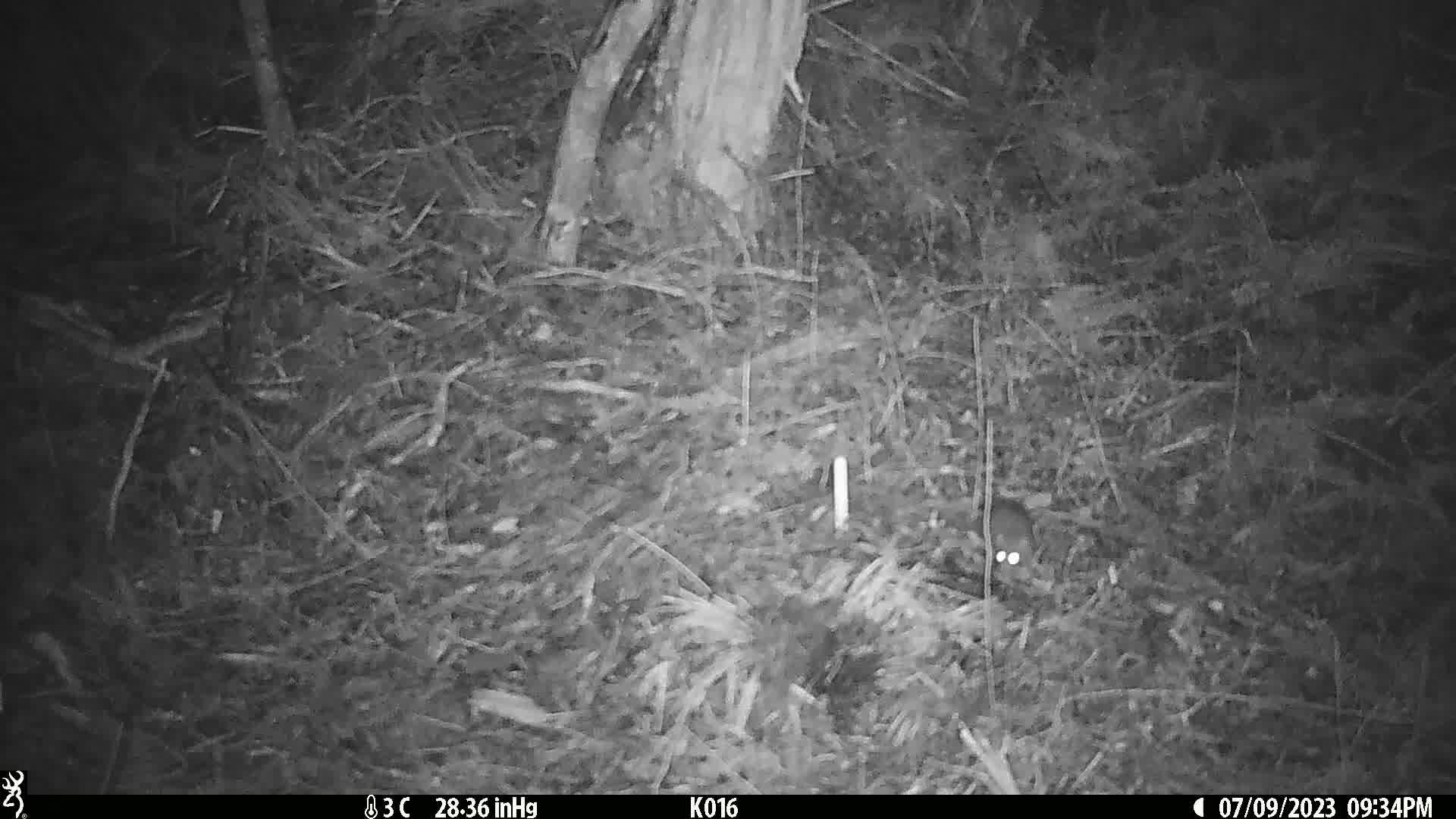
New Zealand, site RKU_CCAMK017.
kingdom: Animalia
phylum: Chordata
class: Mammalia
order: Rodentia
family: Muridae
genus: Rattus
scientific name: Rattus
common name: rat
Rat (Rattus).